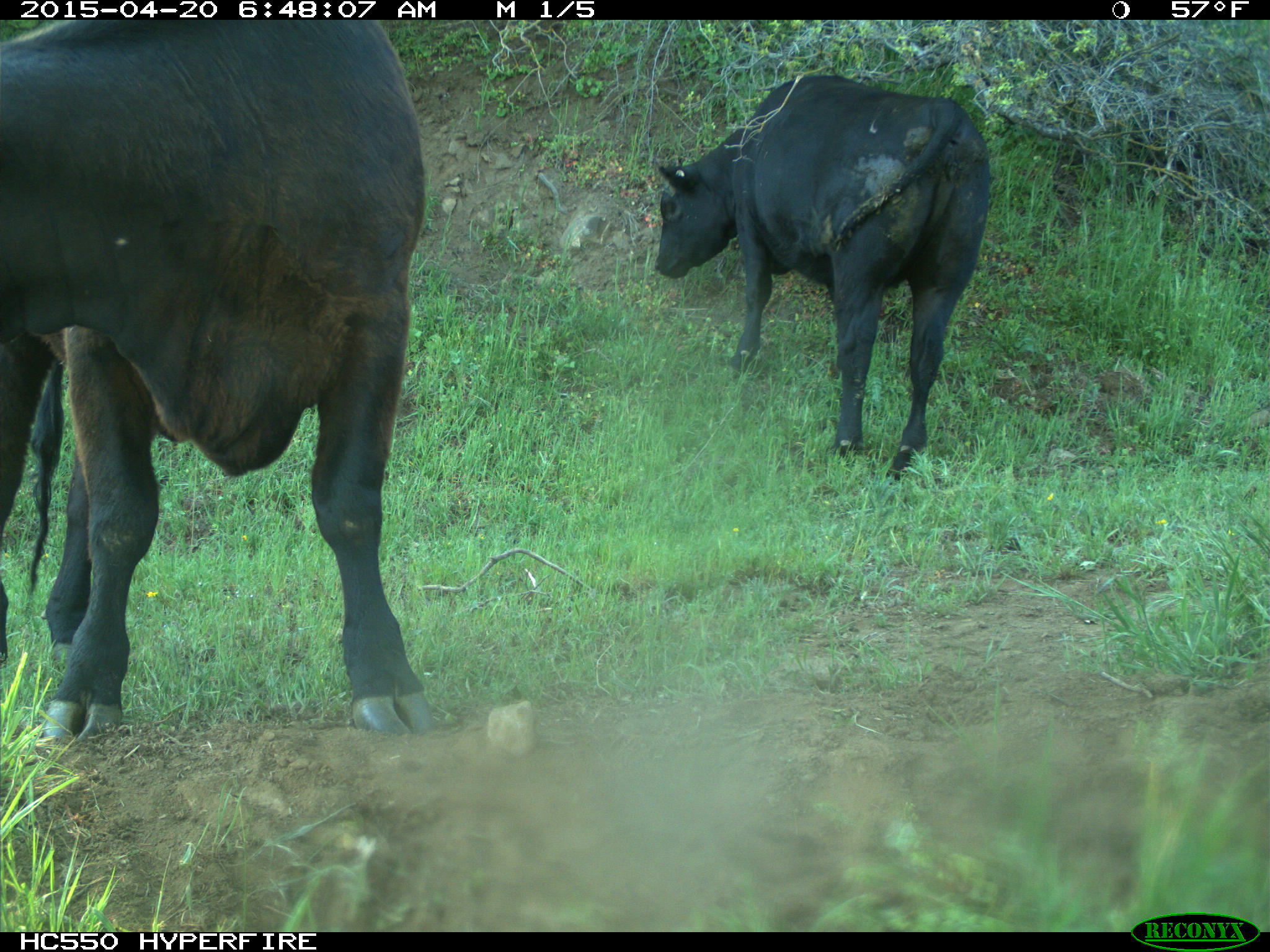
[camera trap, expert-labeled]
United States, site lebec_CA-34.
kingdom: Animalia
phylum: Chordata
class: Mammalia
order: Artiodactyla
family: Bovidae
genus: Bos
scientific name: Bos taurus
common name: domestic cow